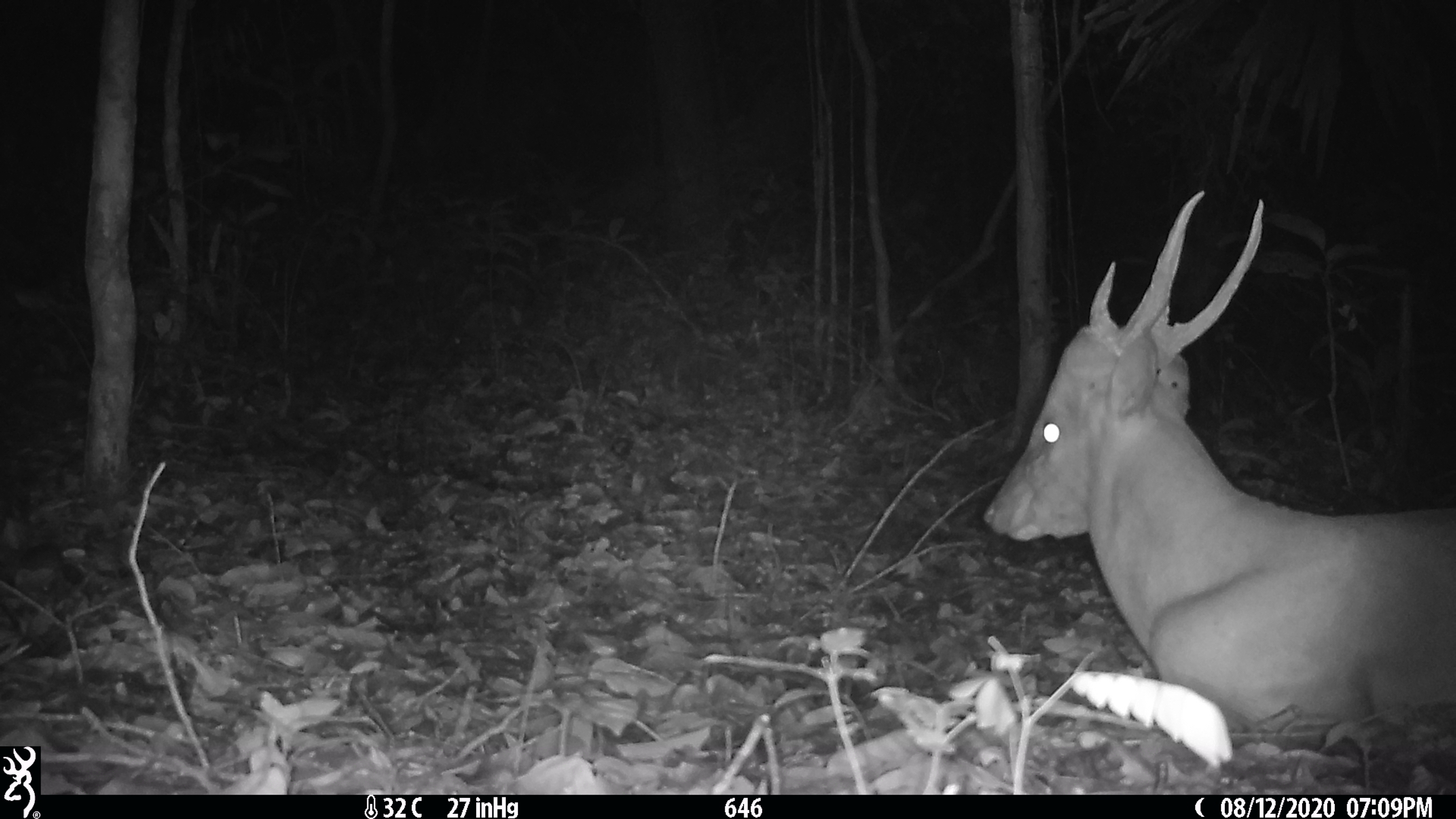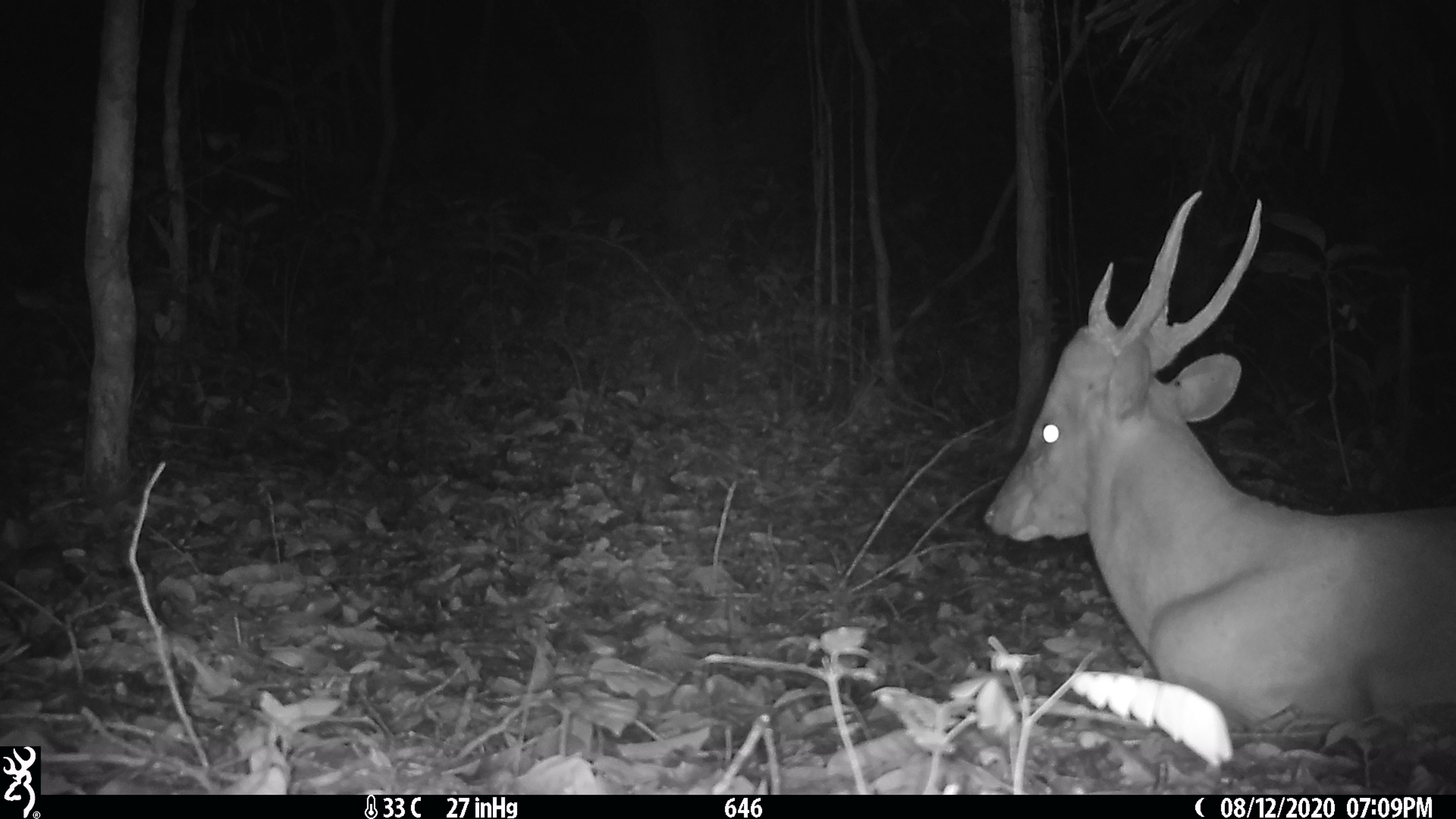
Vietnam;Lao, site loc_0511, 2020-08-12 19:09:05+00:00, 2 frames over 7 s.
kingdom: Animalia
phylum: Chordata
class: Mammalia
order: Artiodactyla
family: Cervidae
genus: Muntiacus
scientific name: Muntiacus vuquangensis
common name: large-antlered muntjac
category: large antlered muntjac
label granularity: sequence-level